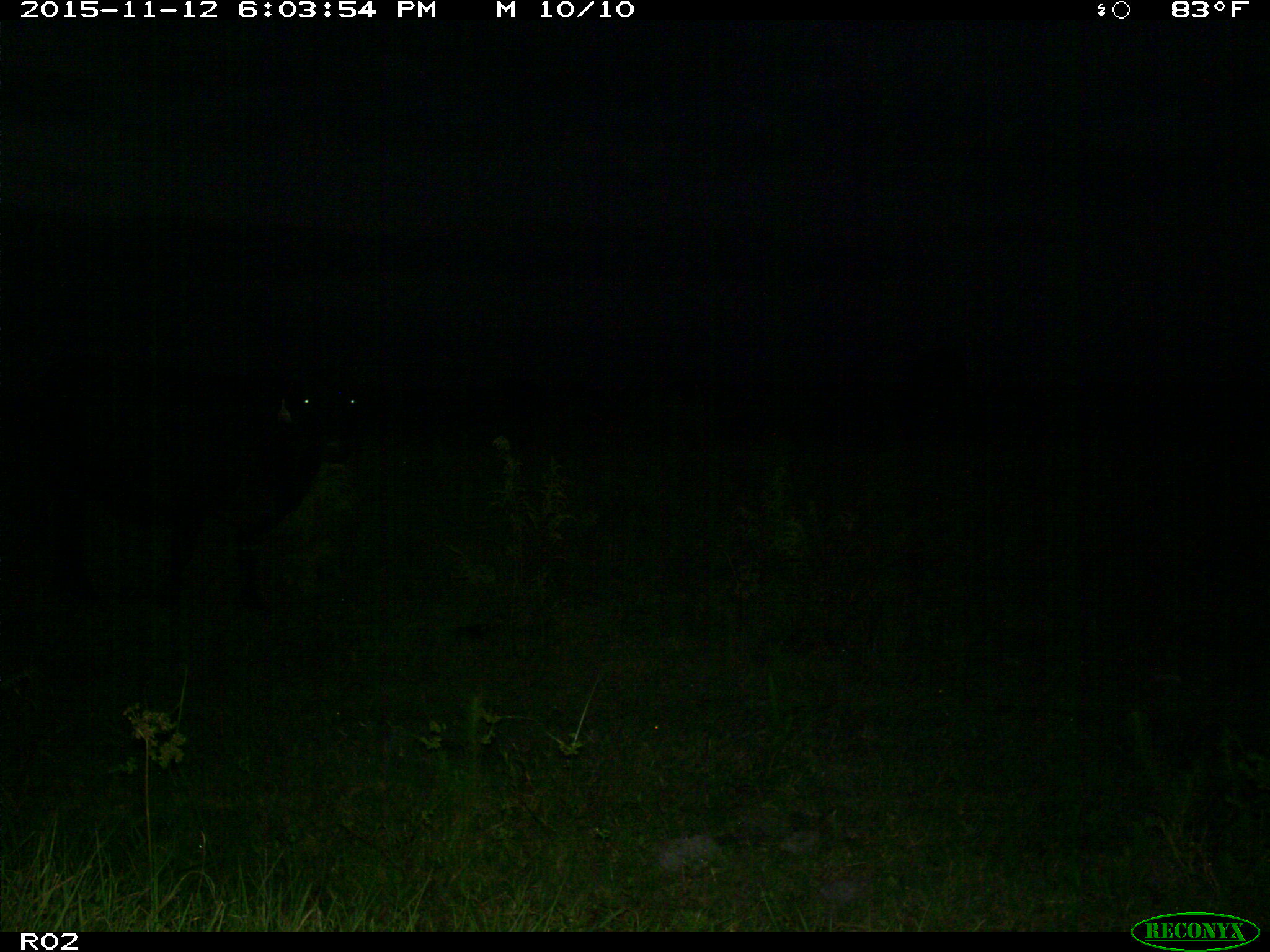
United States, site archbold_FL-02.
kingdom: Animalia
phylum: Chordata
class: Mammalia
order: Artiodactyla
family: Bovidae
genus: Bos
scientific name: Bos taurus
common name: domestic cow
Bos taurus (domestic cow).